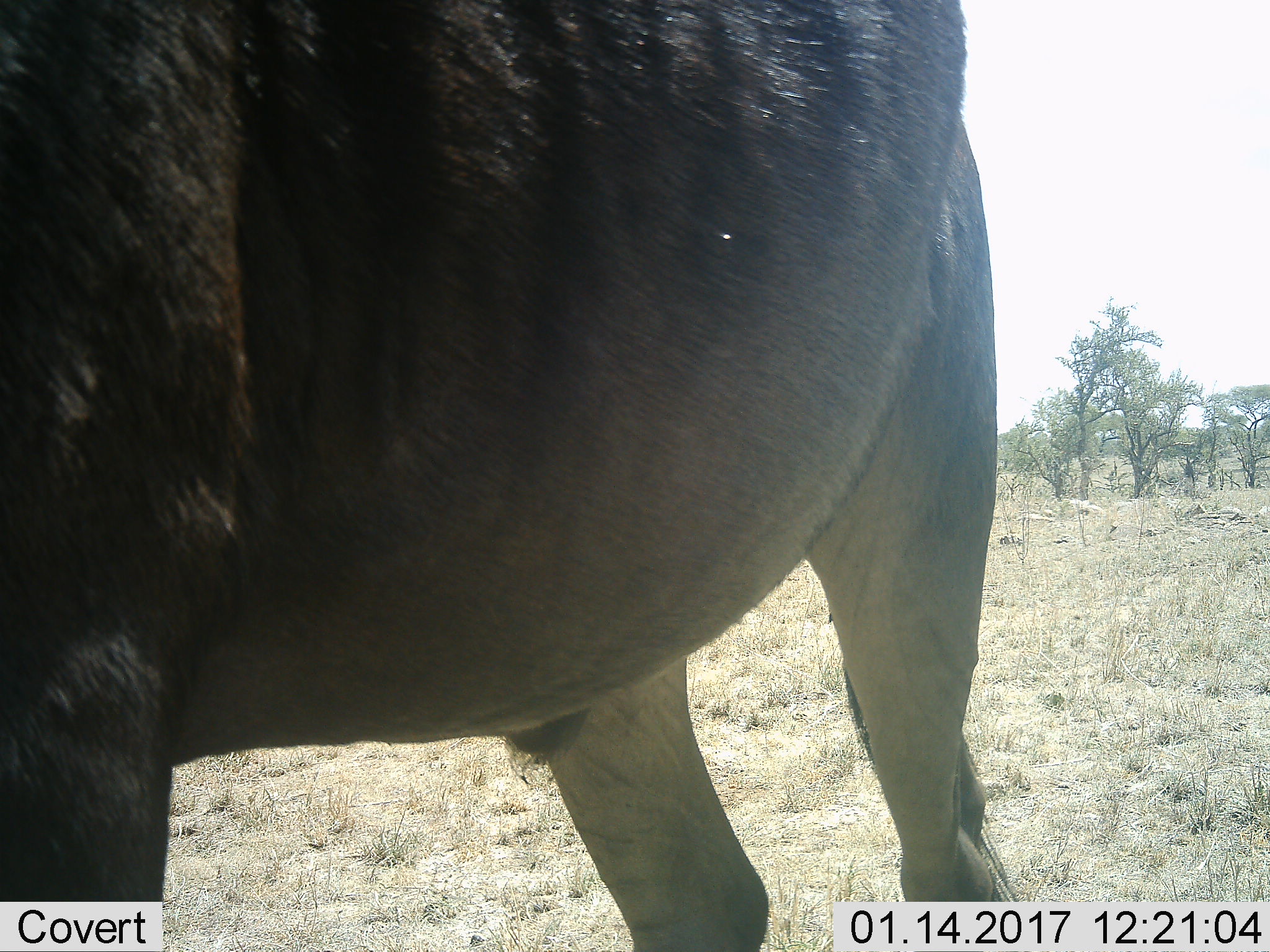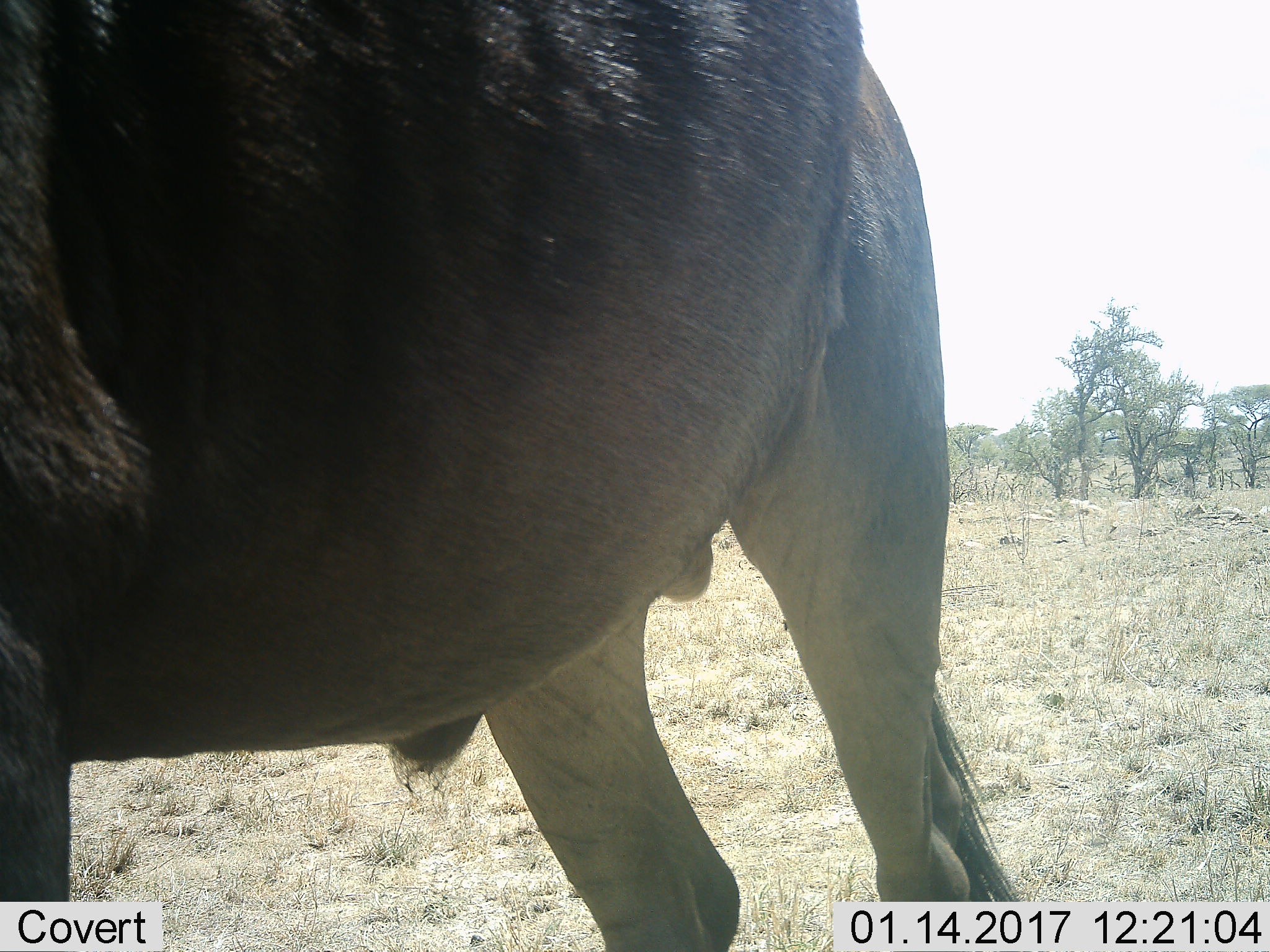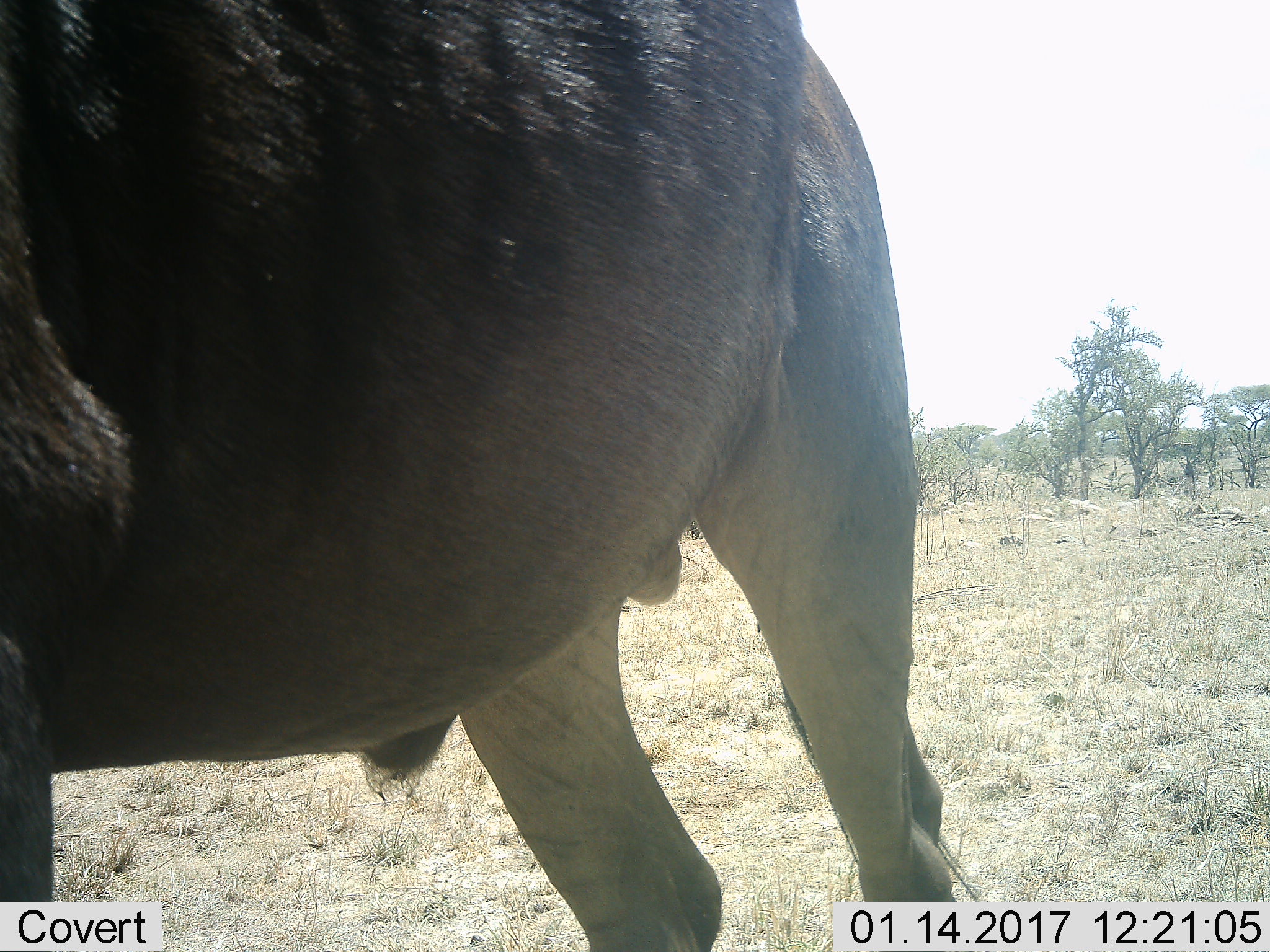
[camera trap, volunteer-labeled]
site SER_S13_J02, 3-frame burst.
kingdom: Animalia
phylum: Chordata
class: Mammalia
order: Artiodactyla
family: Bovidae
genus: Connochaetes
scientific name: Connochaetes taurinus taurinus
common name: blue wildebeest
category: wildebeestblue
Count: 1.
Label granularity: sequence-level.